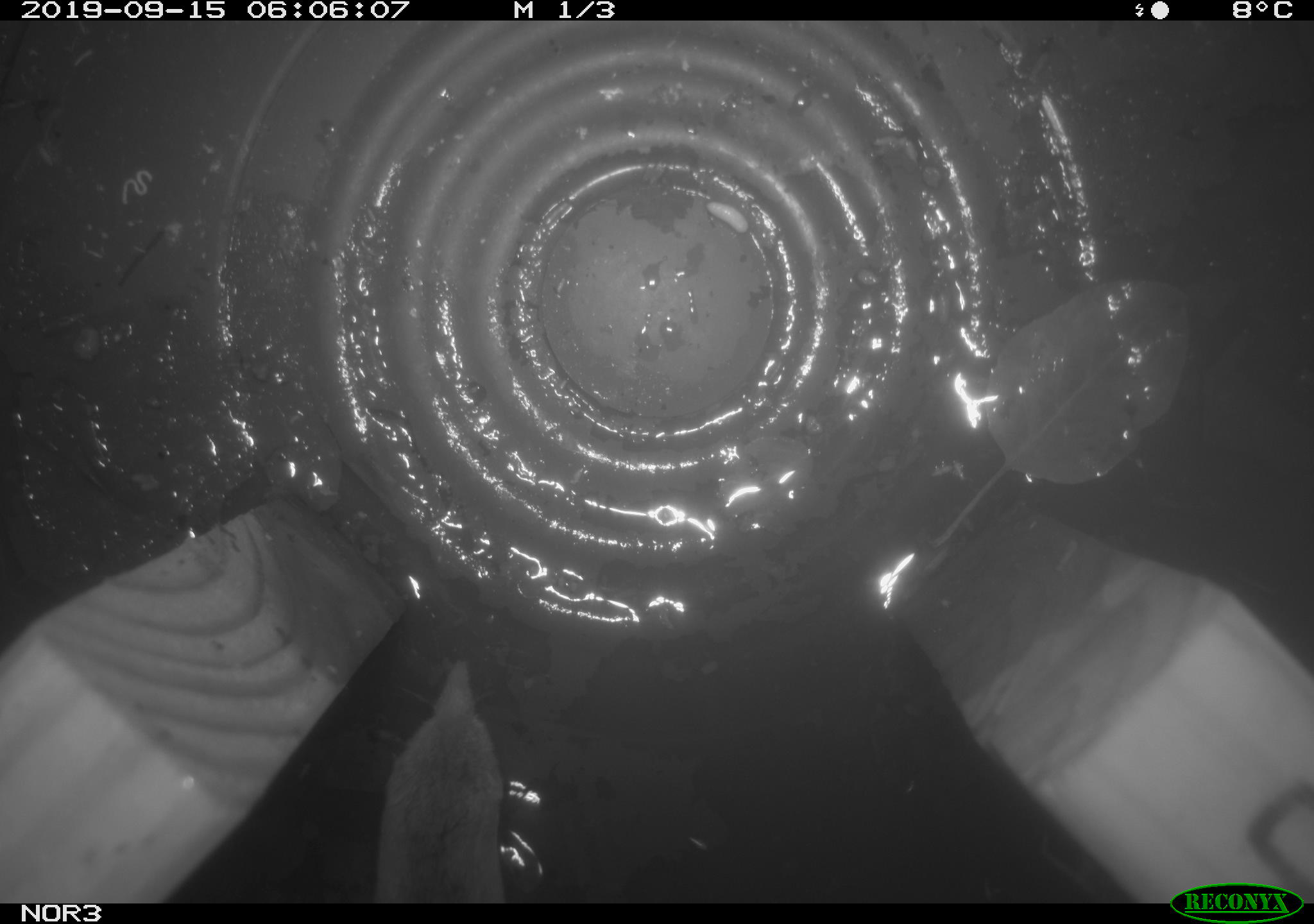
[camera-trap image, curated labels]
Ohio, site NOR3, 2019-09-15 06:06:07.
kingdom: Animalia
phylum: Chordata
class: Mammalia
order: Eulipotyphla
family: Soricidae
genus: Sorex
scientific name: Sorex cinereus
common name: masked shrew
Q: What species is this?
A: Masked shrew (Sorex cinereus).